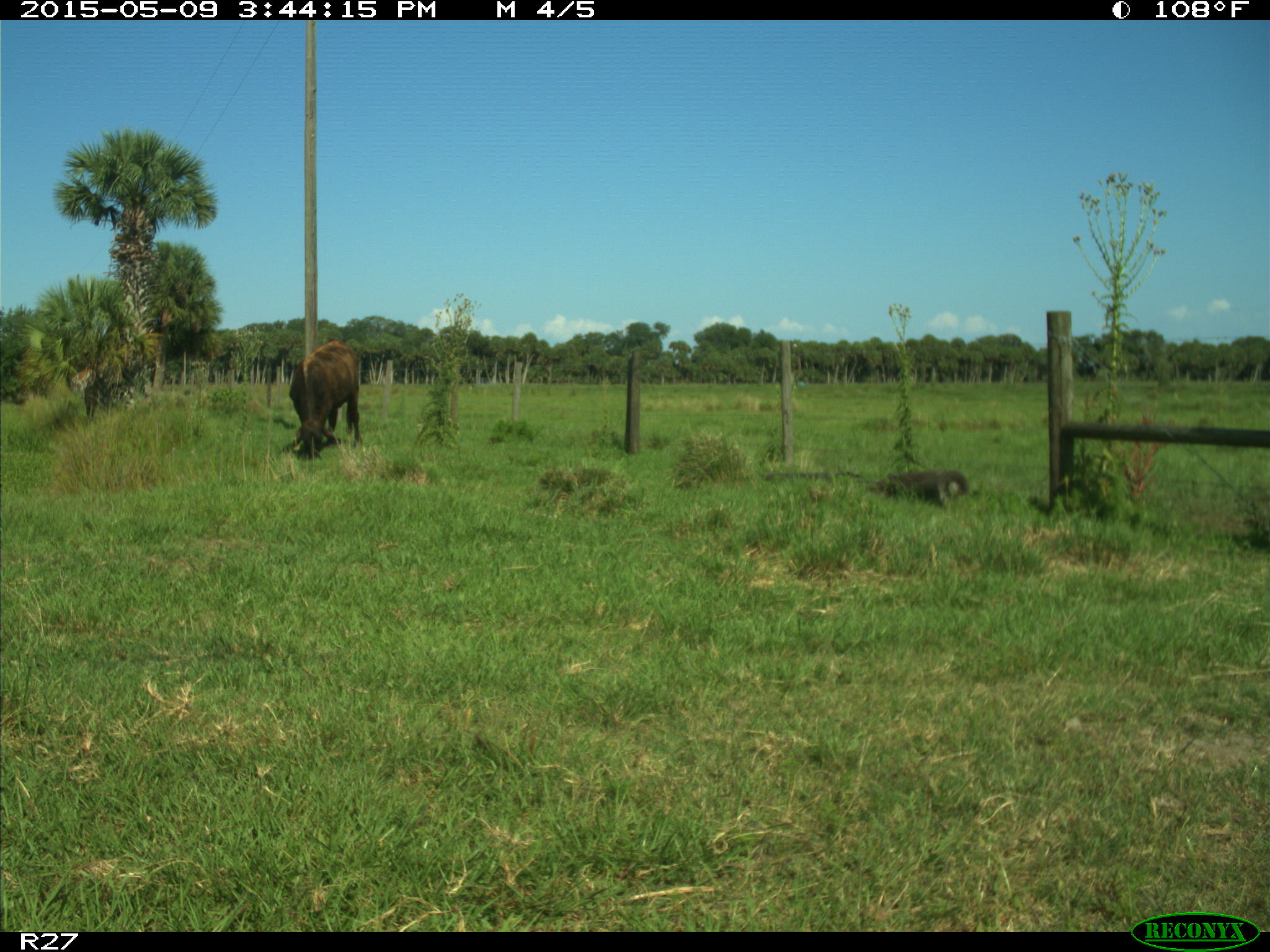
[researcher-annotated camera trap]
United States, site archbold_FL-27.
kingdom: Animalia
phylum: Chordata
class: Mammalia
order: Artiodactyla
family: Bovidae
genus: Bos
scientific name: Bos taurus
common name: domestic cow